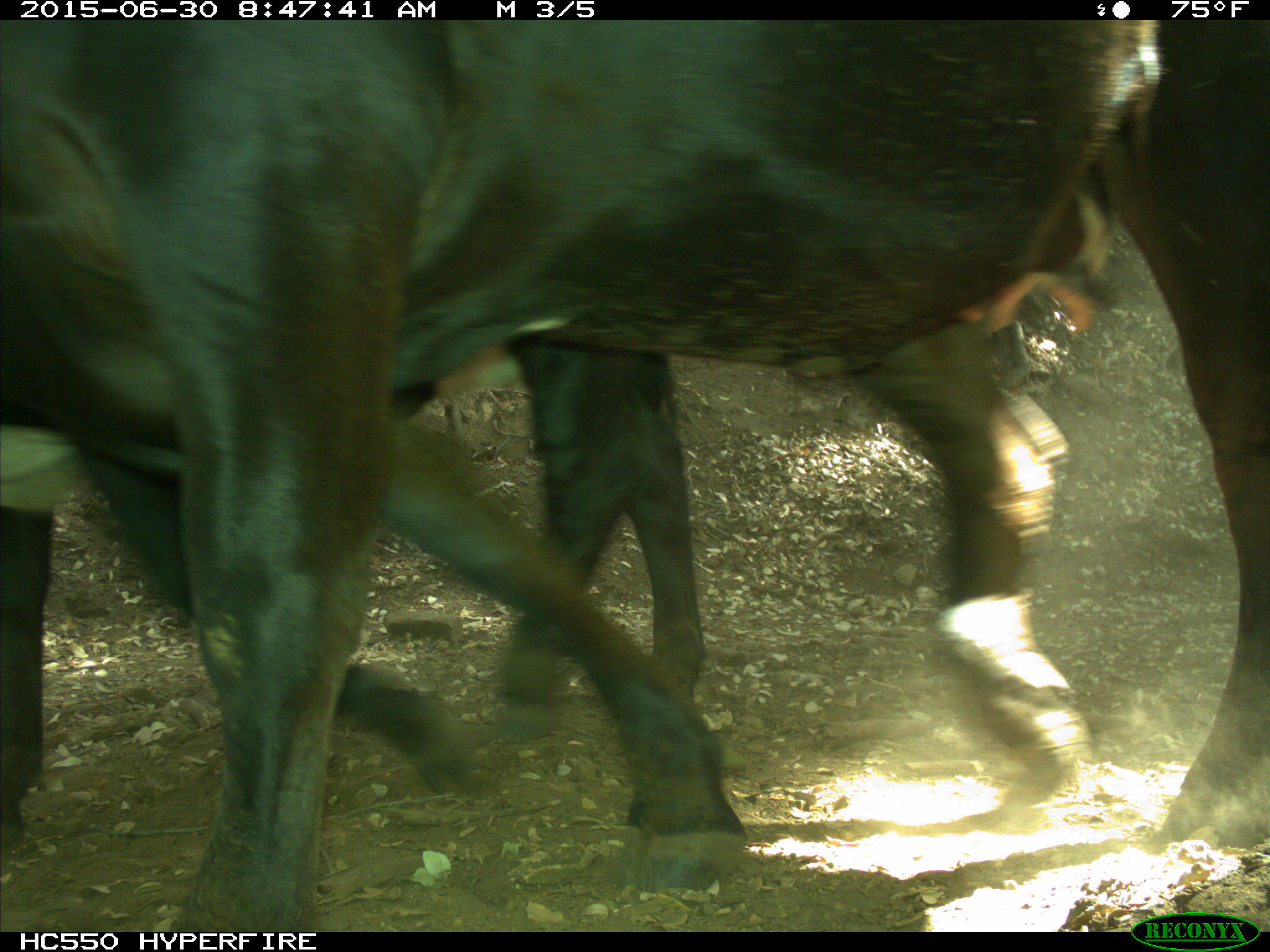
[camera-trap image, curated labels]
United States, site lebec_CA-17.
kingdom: Animalia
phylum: Chordata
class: Mammalia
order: Artiodactyla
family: Bovidae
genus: Bos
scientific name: Bos taurus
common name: domestic cow